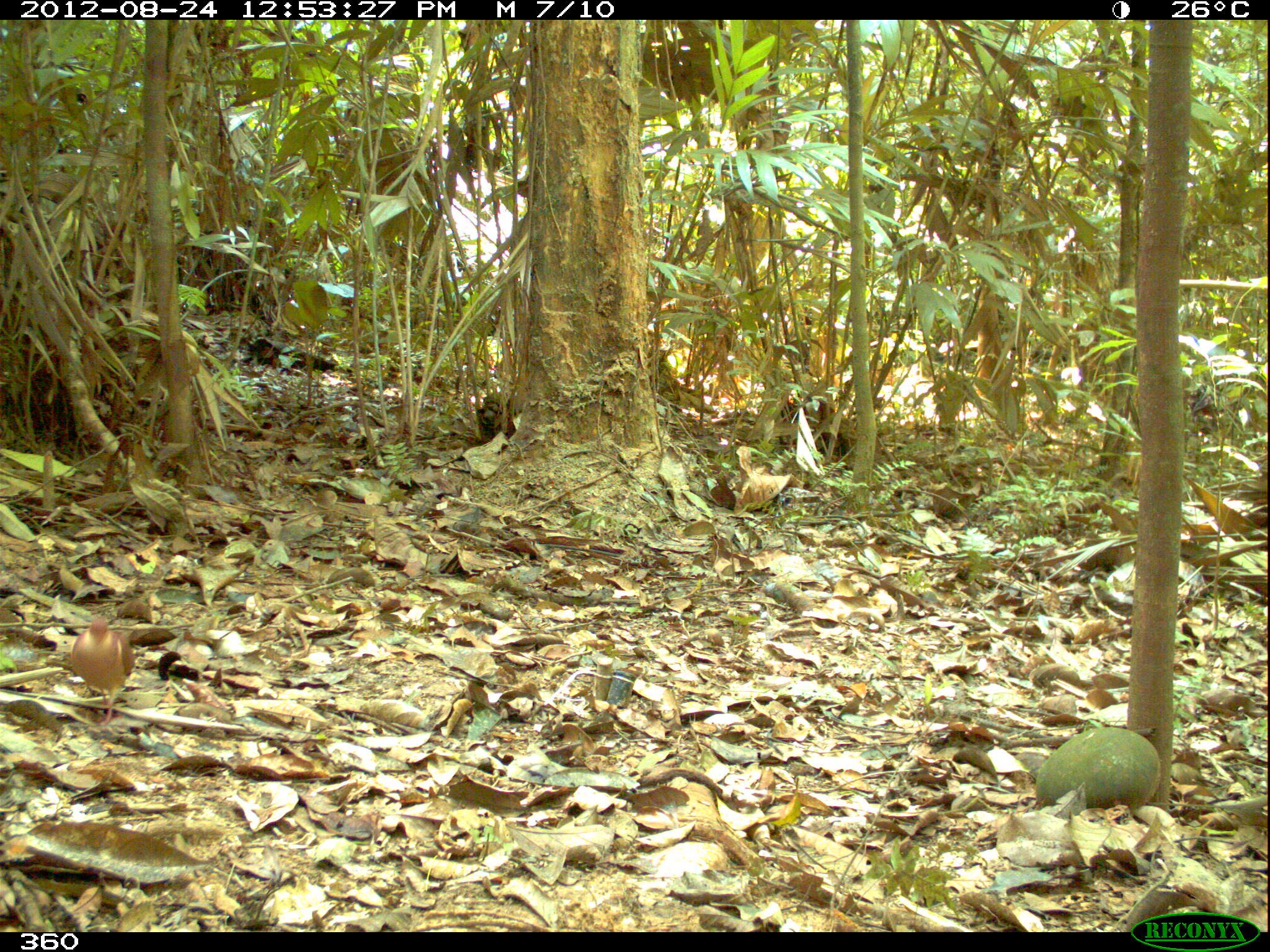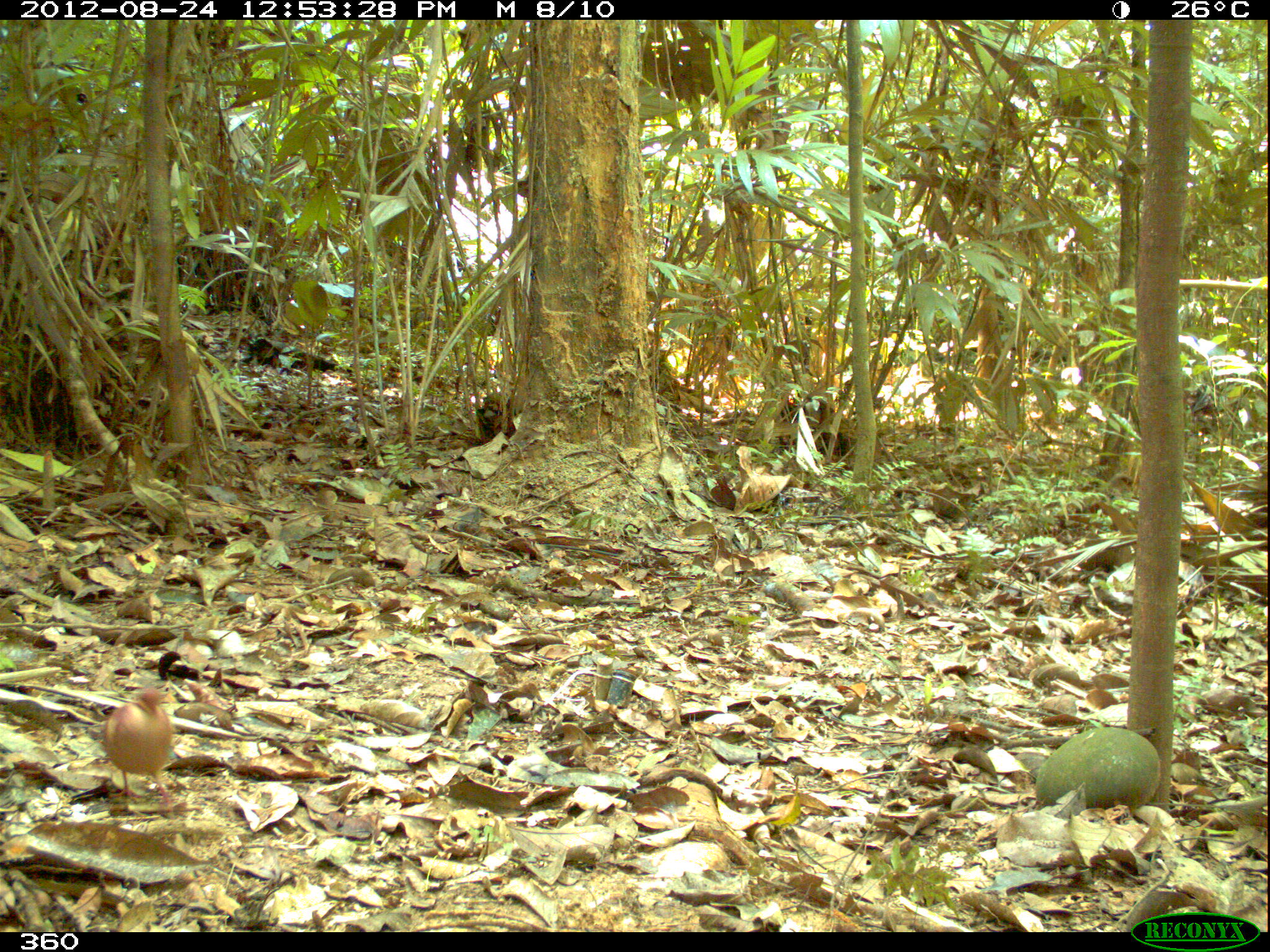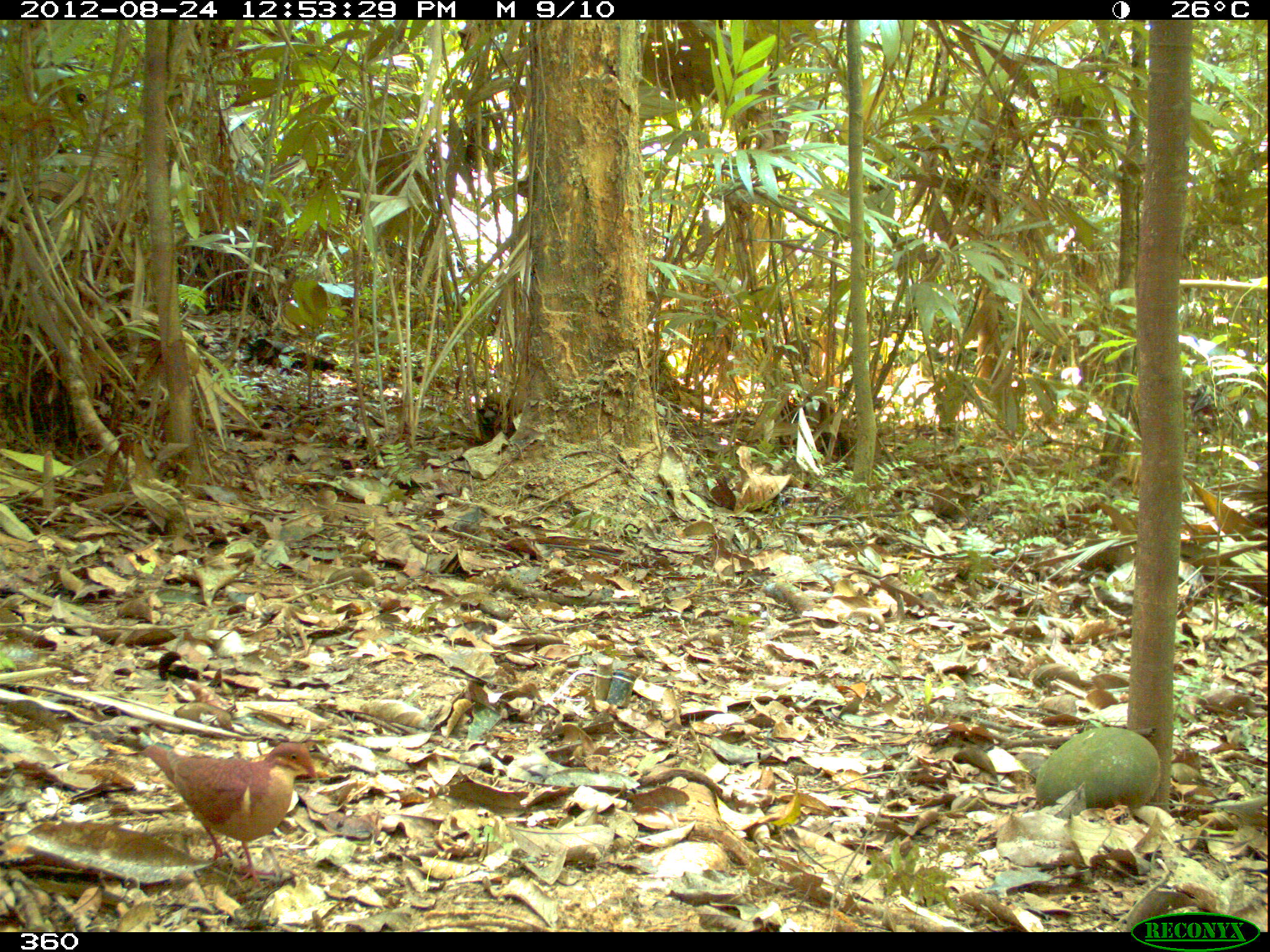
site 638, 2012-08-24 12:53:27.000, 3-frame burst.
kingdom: Animalia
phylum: Chordata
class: Aves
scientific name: Aves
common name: bird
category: unknown bird